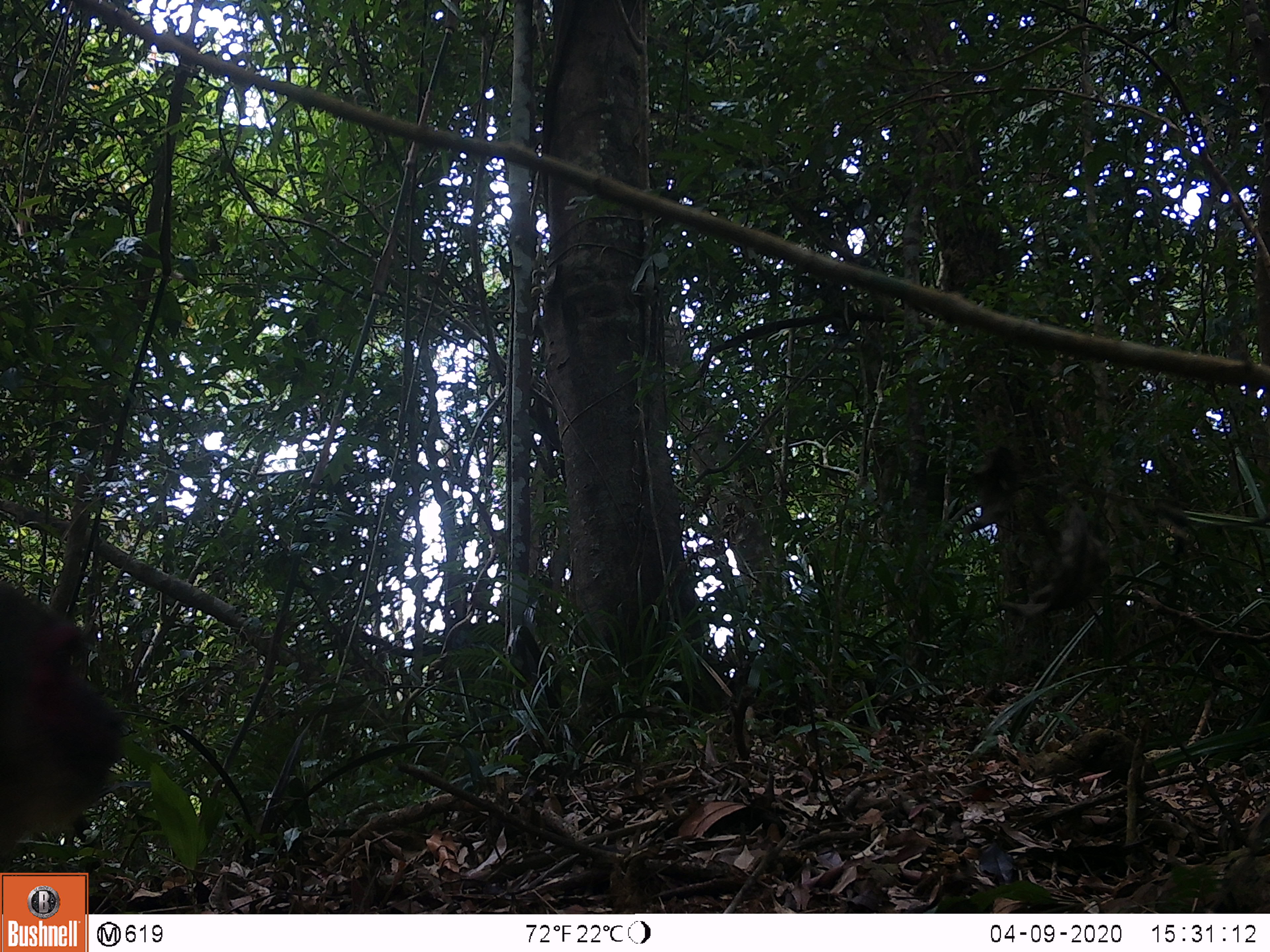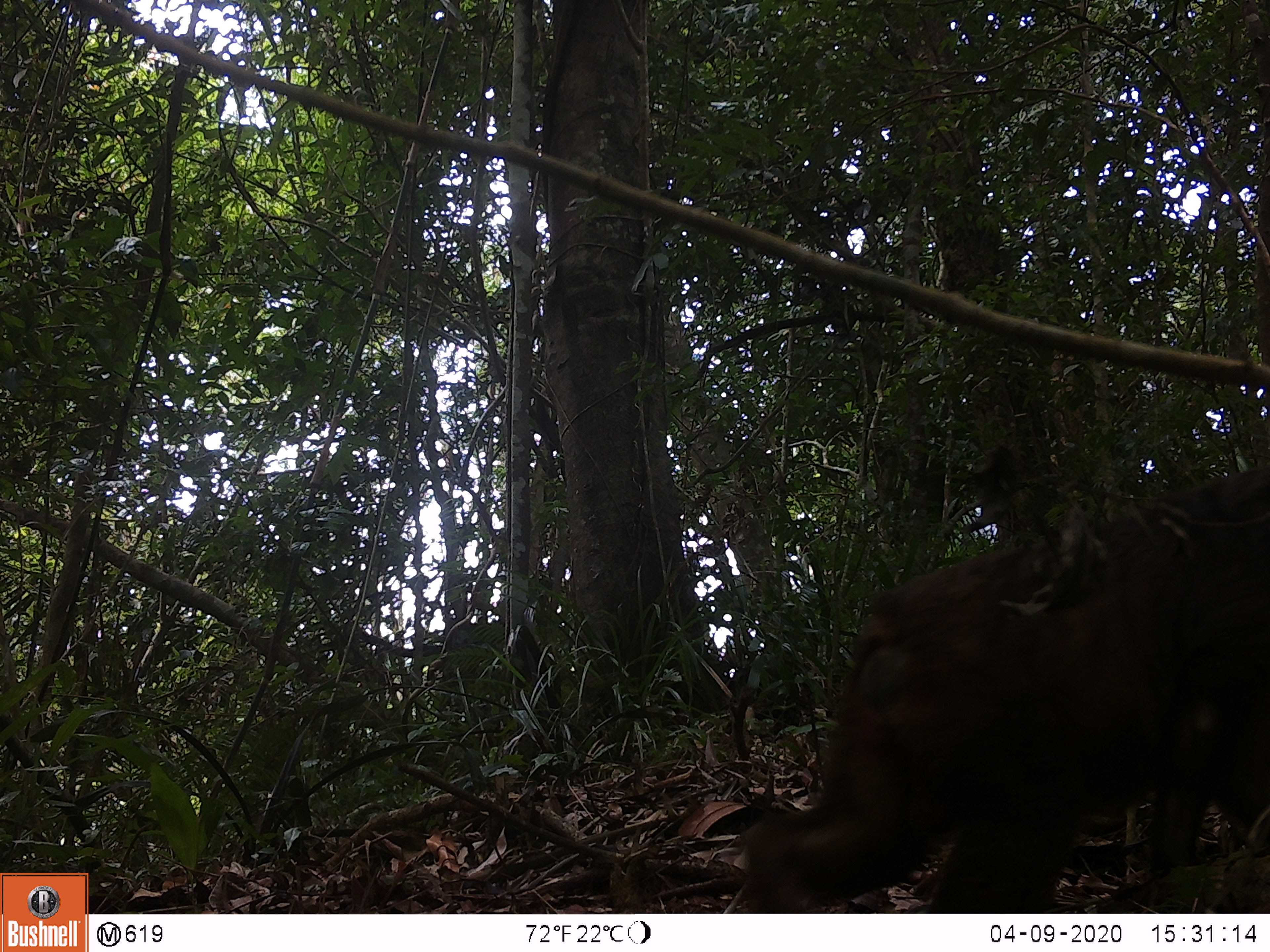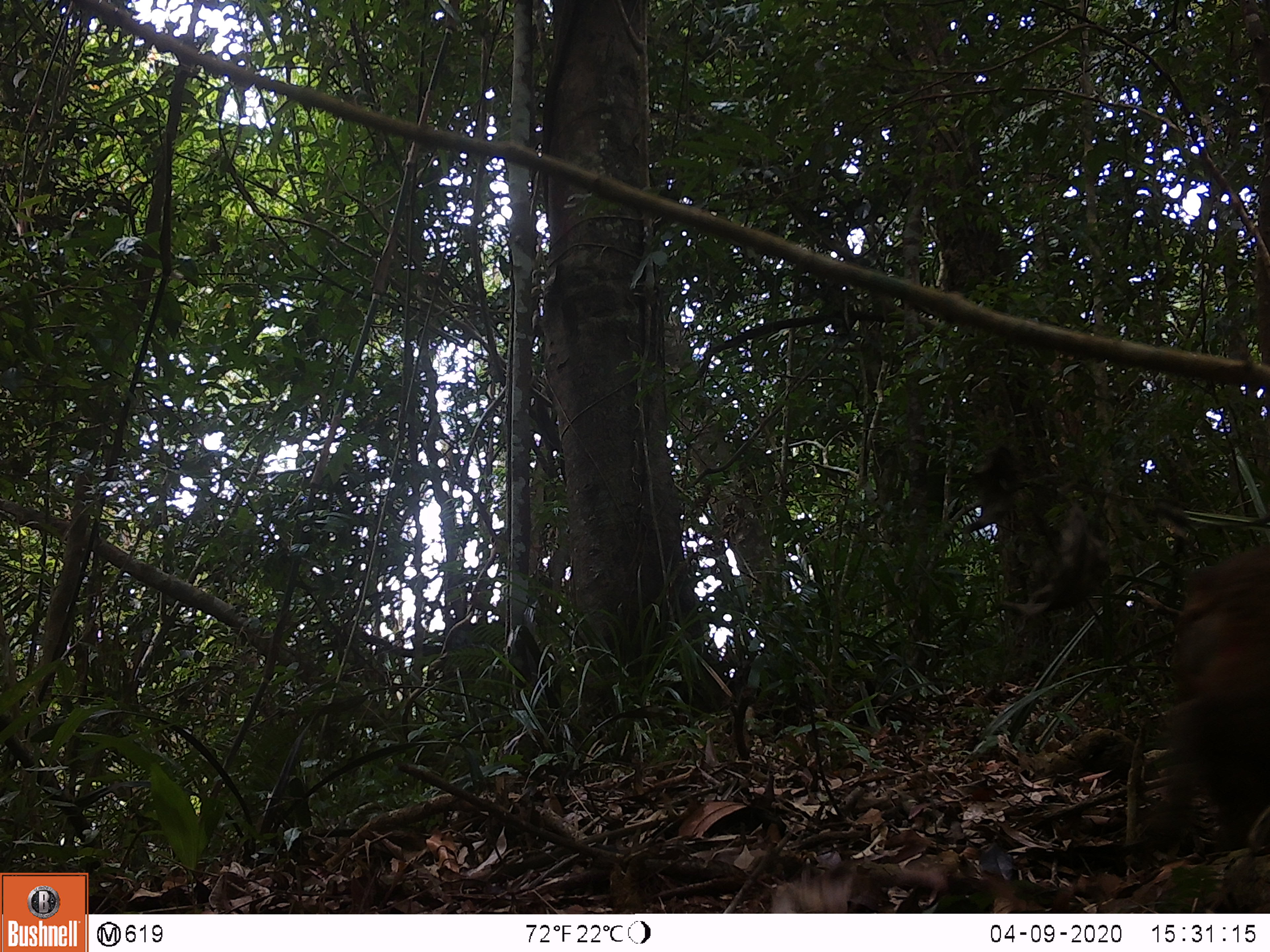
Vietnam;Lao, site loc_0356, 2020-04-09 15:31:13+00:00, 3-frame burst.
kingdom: Animalia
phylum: Chordata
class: Mammalia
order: Primates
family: Cercopithecidae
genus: Macaca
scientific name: Macaca arctoides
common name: stump-tailed macaque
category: stump tailed macaque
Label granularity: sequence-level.